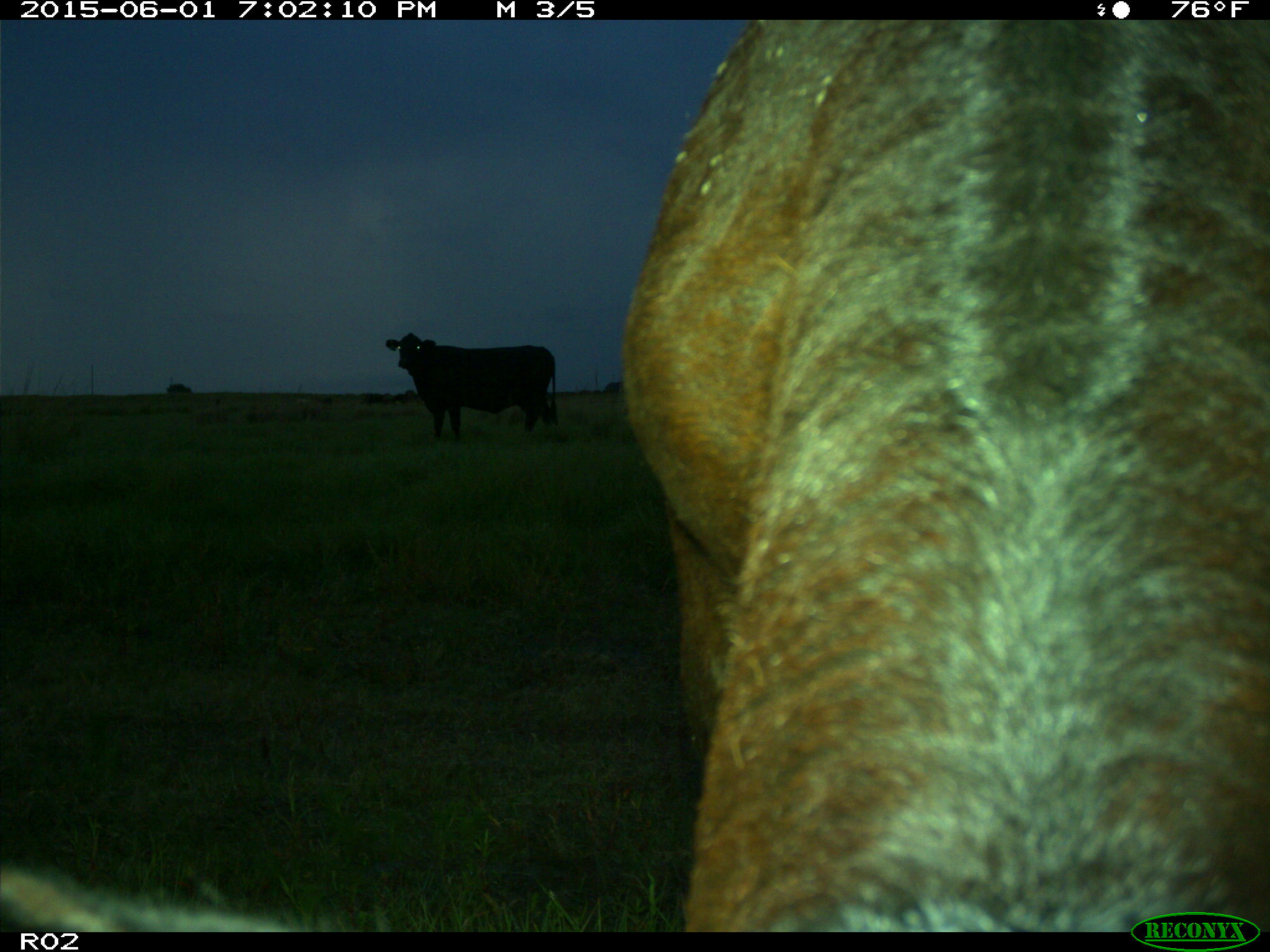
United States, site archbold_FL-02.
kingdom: Animalia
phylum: Chordata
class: Mammalia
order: Artiodactyla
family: Bovidae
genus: Bos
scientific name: Bos taurus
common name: domestic cow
Bos taurus (domestic cow).